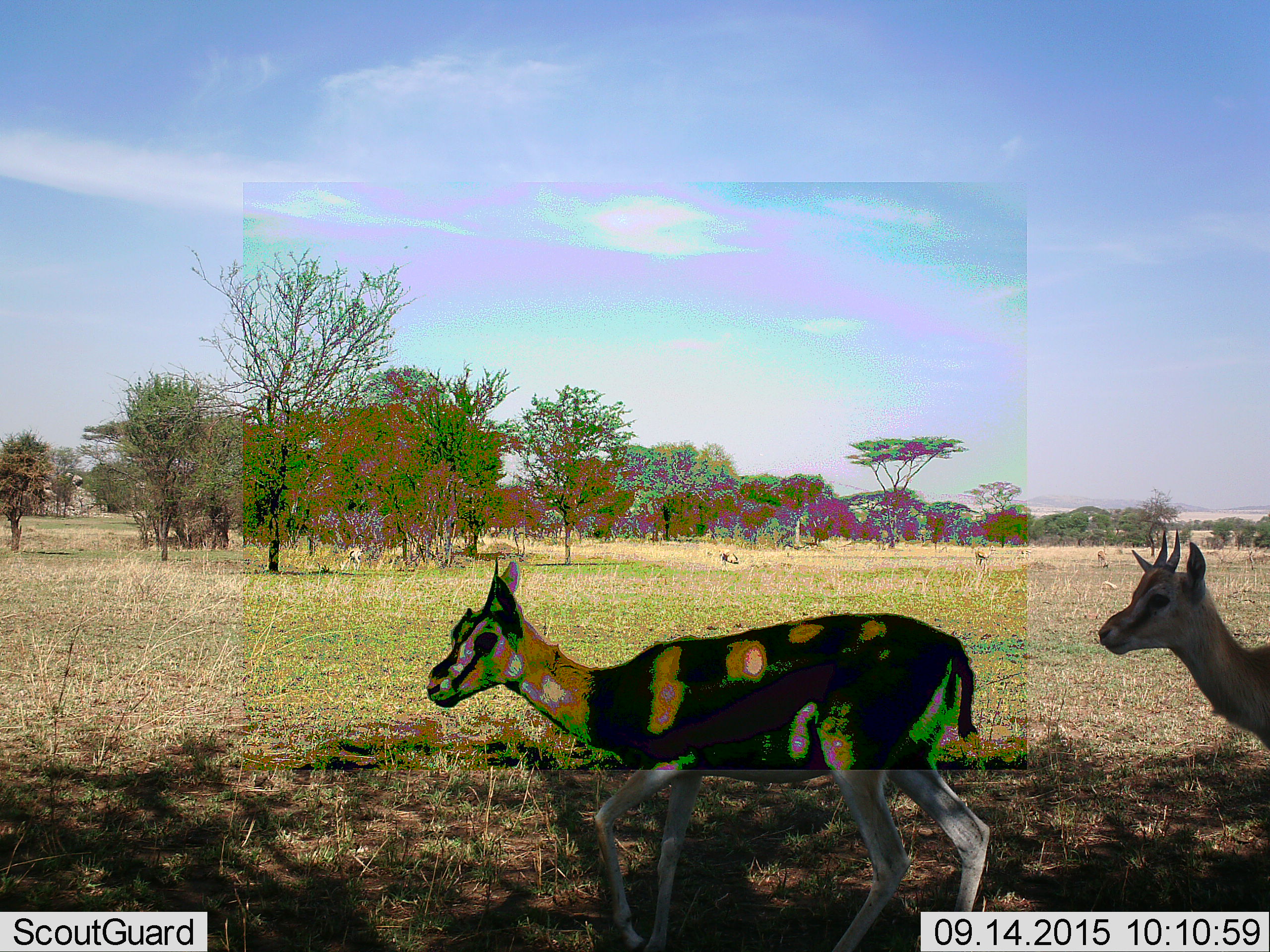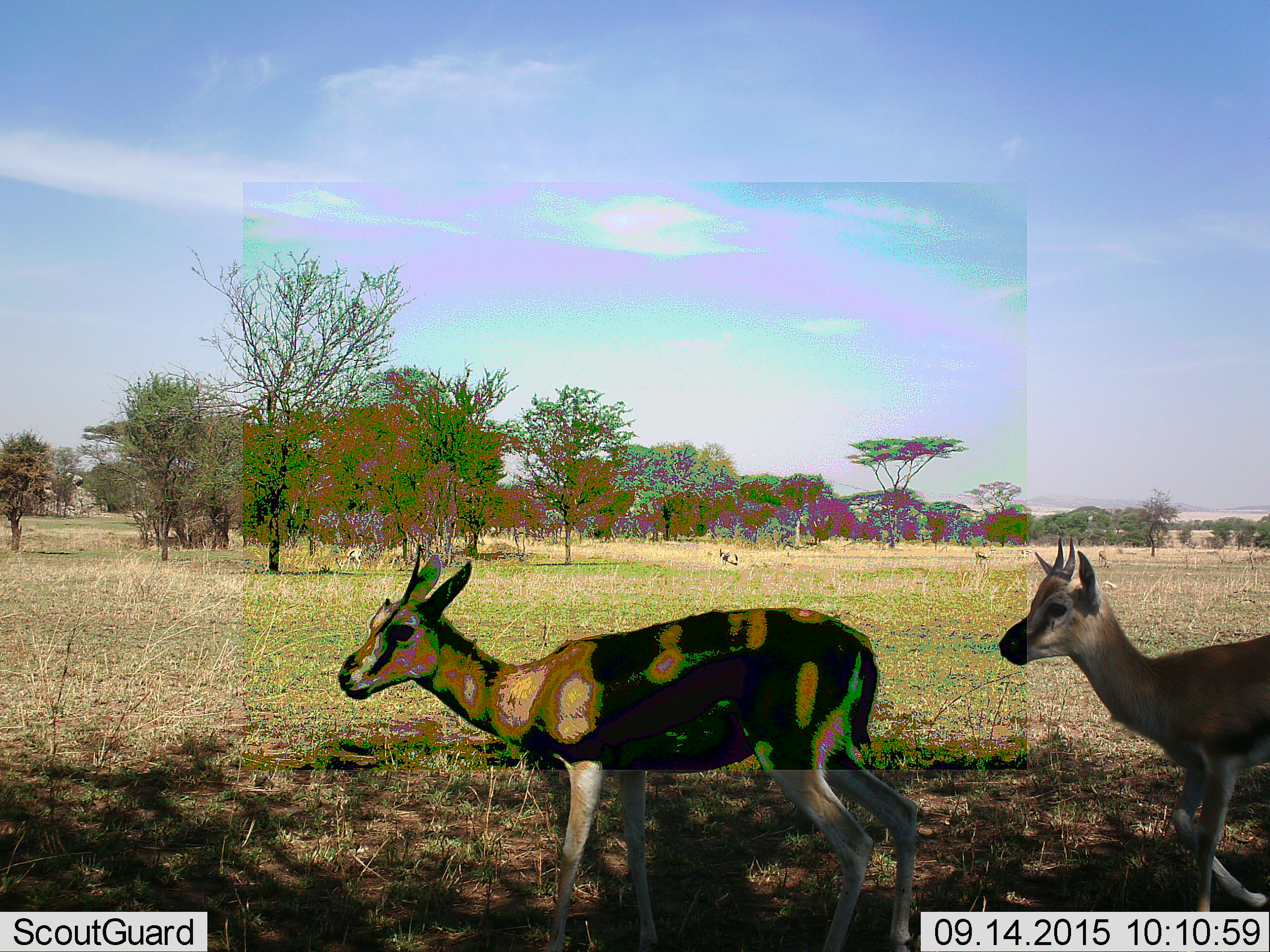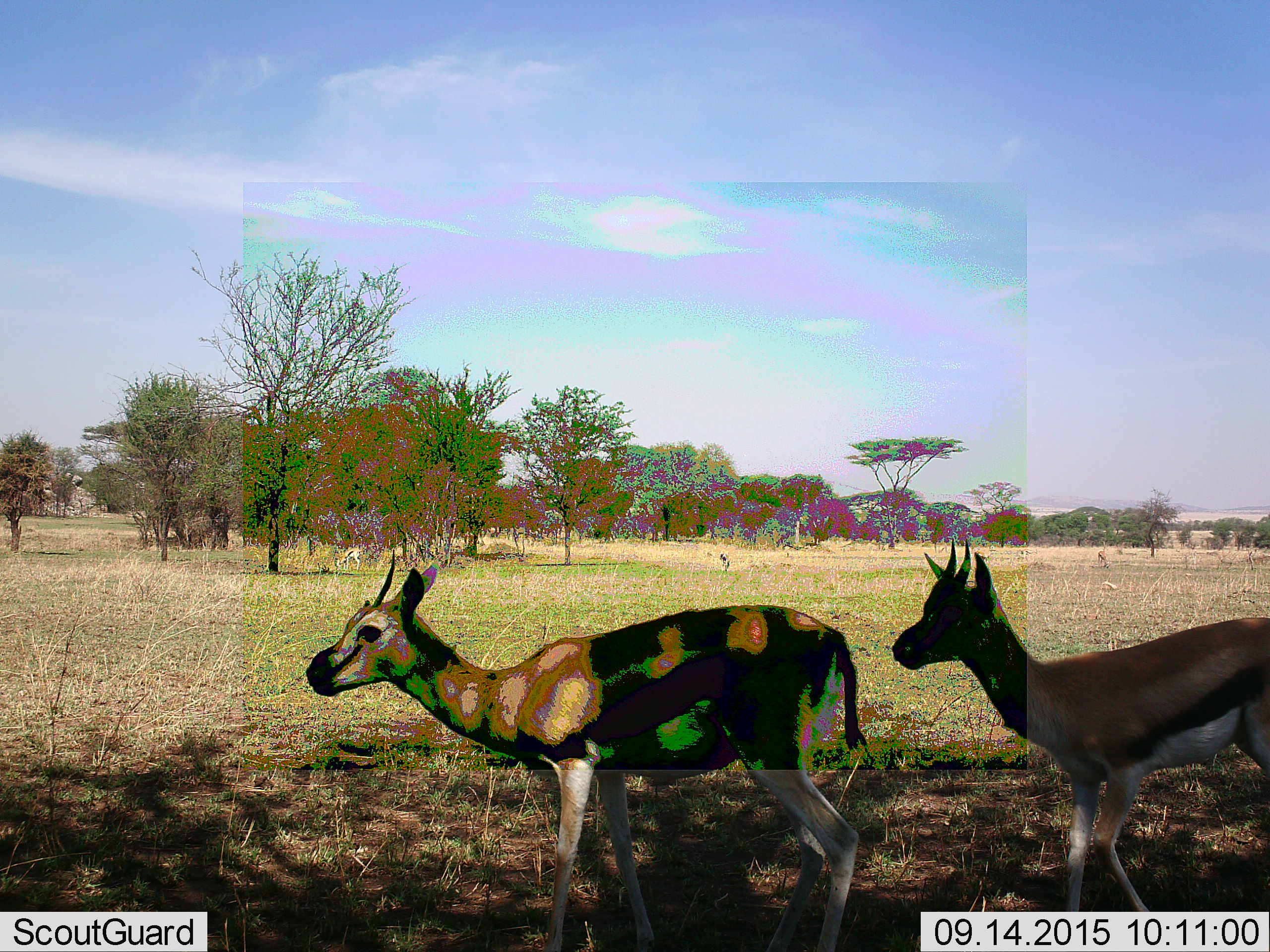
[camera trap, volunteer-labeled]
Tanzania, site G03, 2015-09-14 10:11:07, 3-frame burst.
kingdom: Animalia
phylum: Chordata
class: Mammalia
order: Artiodactyla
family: Bovidae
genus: Eudorcas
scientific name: Eudorcas thomsonii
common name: thomson's gazelle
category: gazellethomsons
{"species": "gazellethomsons (thomson's gazelle) (Eudorcas thomsonii)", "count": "4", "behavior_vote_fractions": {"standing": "47%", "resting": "0%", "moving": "93%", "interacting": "0%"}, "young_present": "20%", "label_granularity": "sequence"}